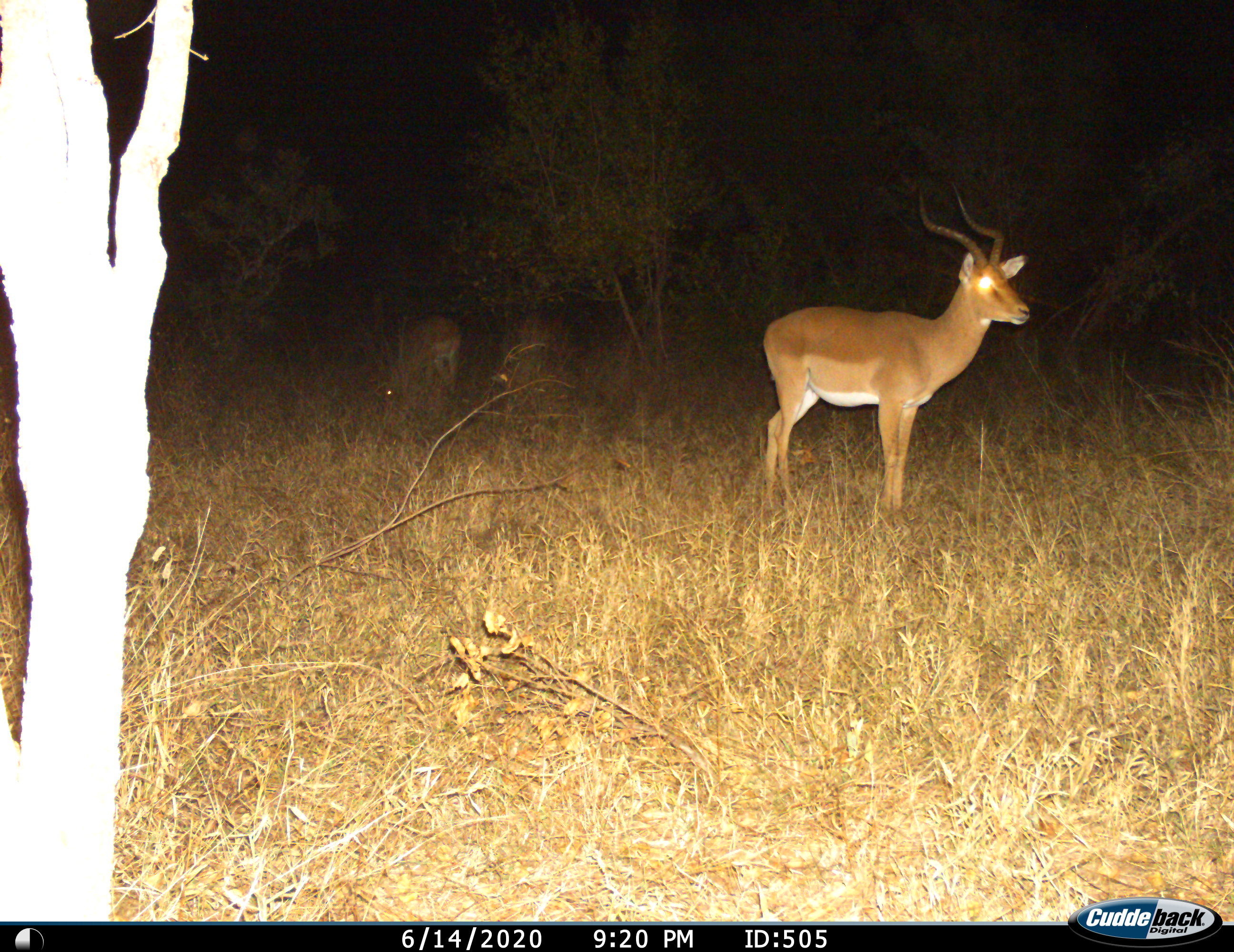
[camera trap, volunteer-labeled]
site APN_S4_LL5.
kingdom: Animalia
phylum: Chordata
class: Mammalia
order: Artiodactyla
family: Bovidae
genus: Aepyceros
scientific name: Aepyceros melampus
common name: impala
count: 3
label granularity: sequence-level